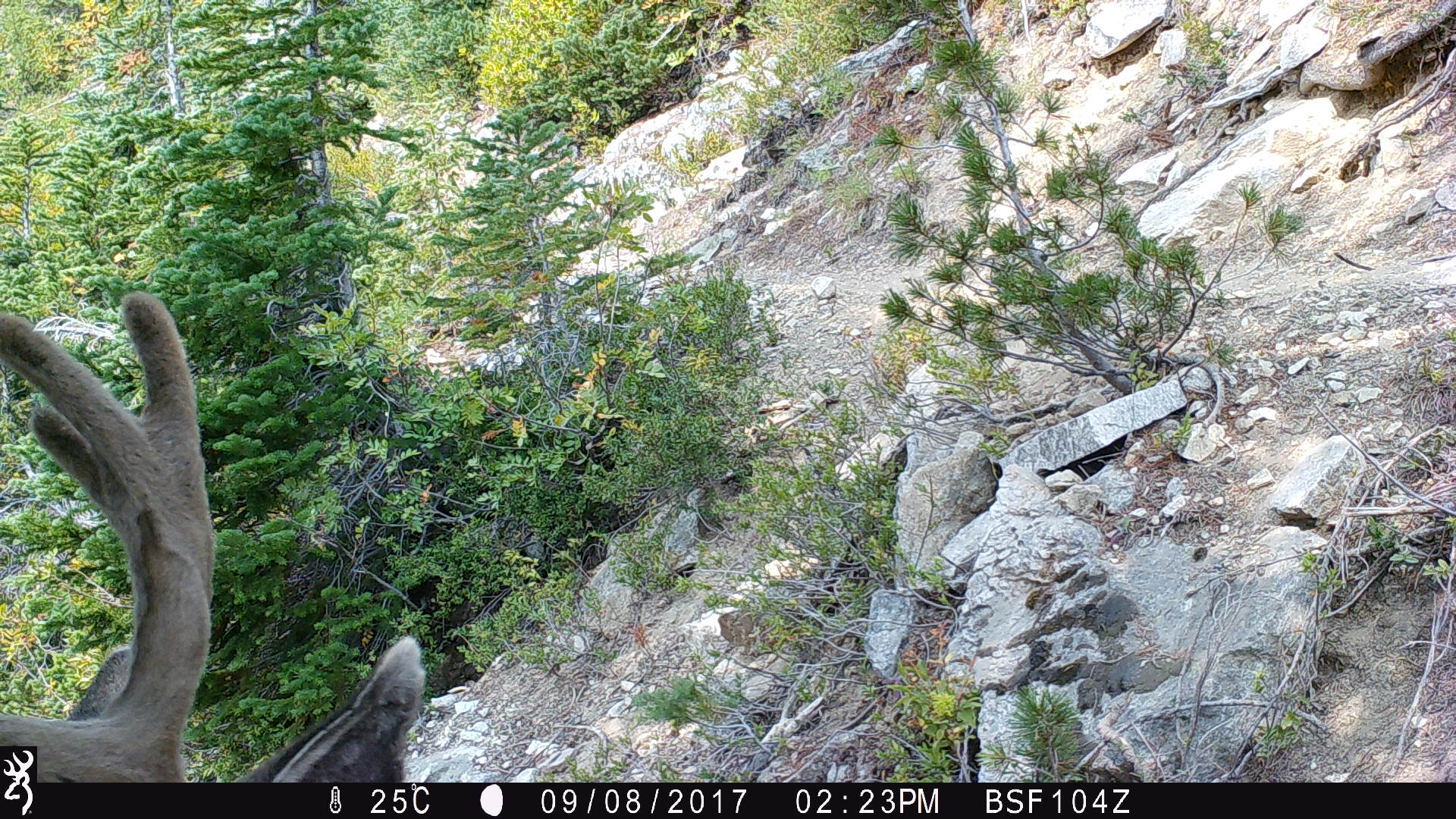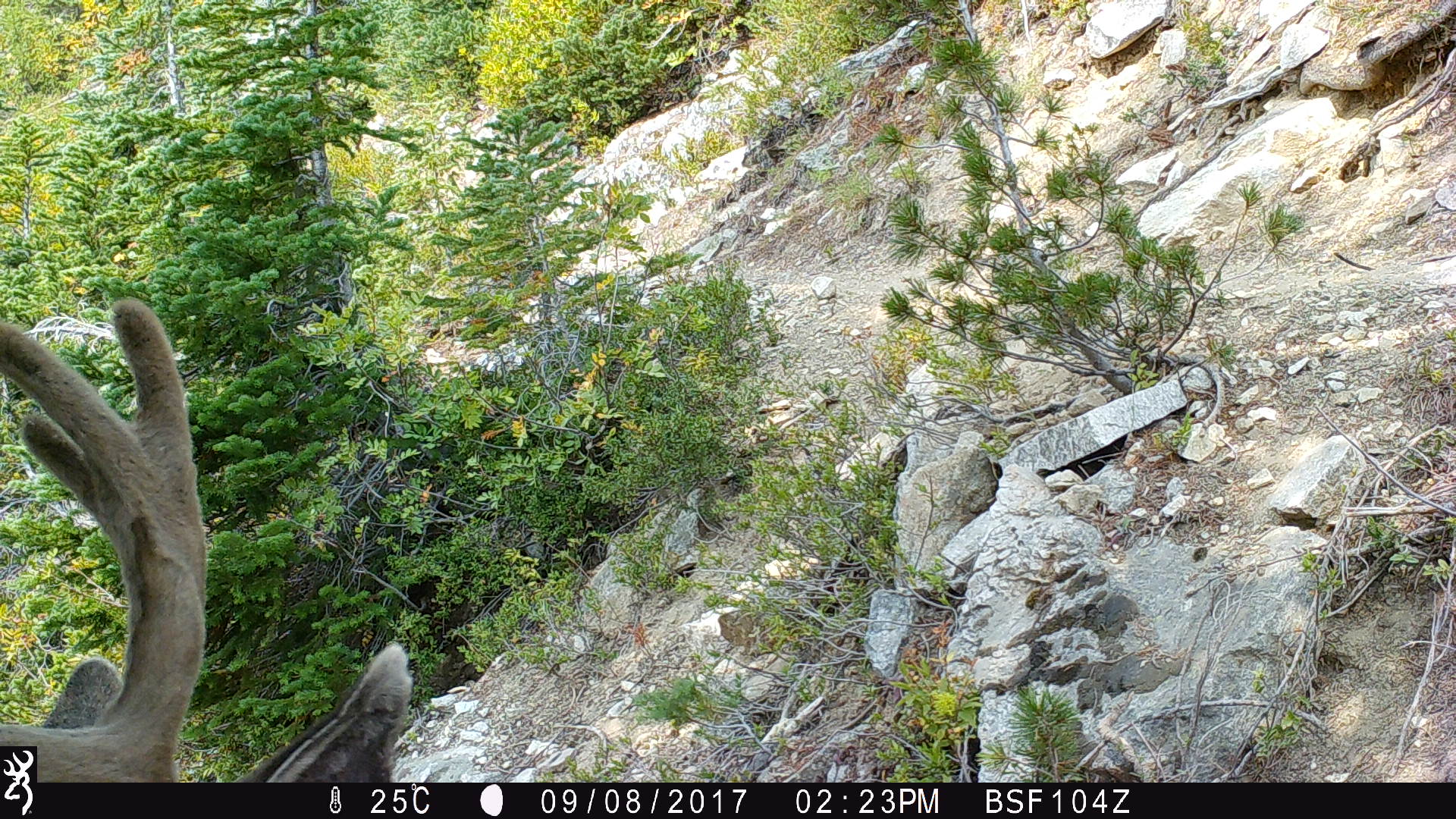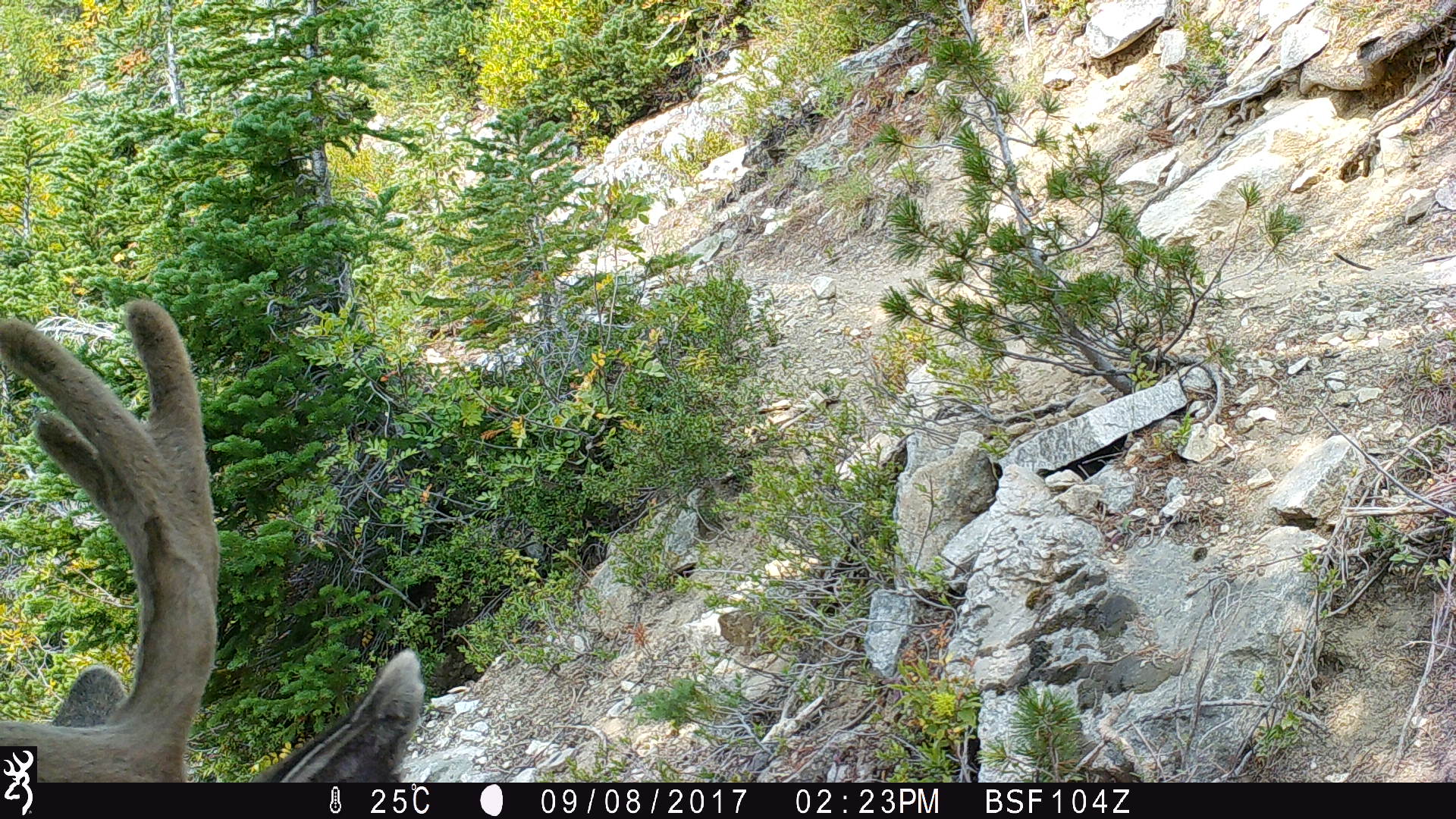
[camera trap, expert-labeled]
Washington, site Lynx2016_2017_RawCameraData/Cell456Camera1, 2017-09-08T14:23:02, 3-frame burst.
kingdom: Animalia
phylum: Chordata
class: Mammalia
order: Artiodactyla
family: Cervidae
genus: Odocoileus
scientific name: Odocoileus hemionus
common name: mule deer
Odocoileus hemionus (mule deer). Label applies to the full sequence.